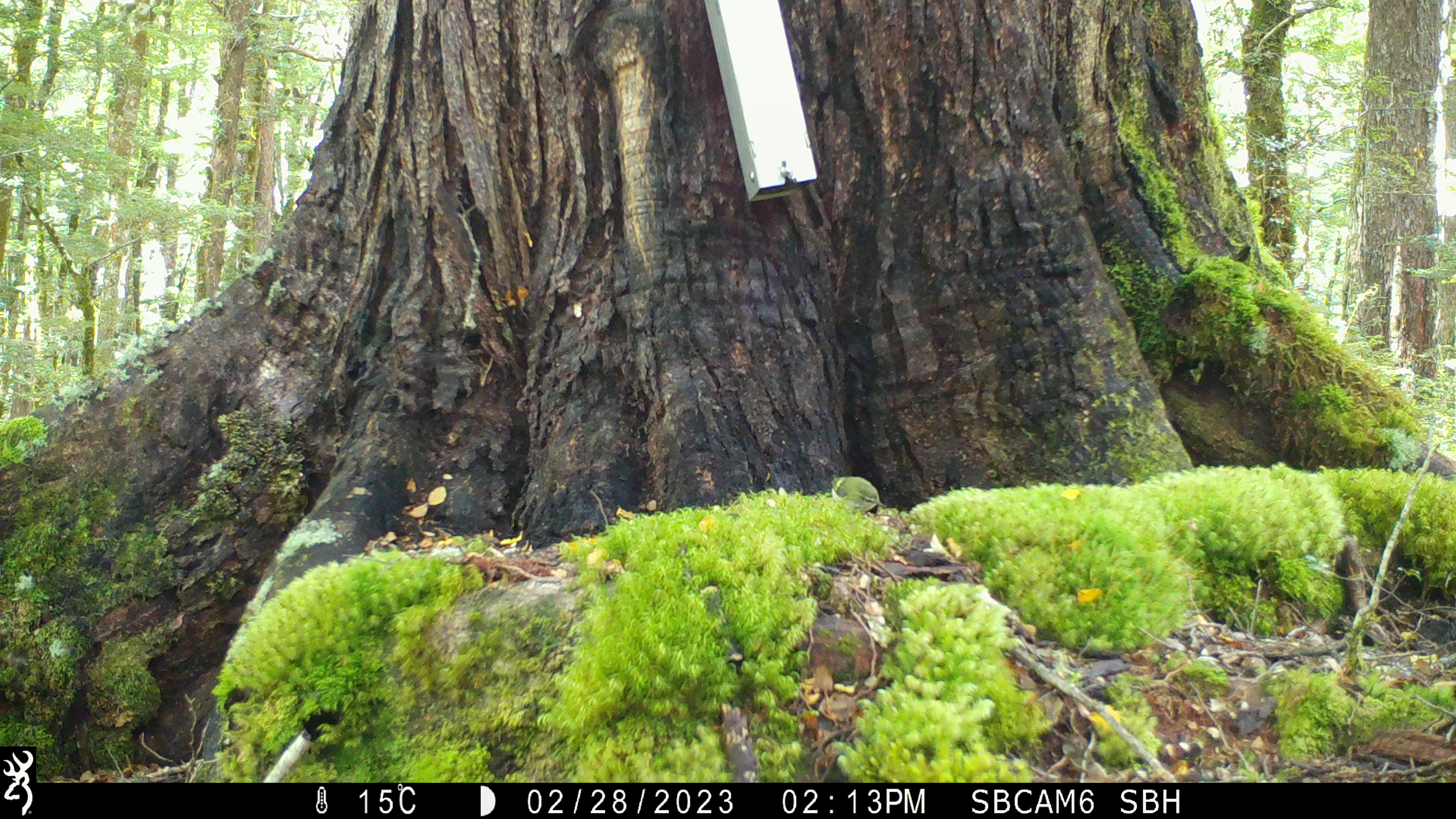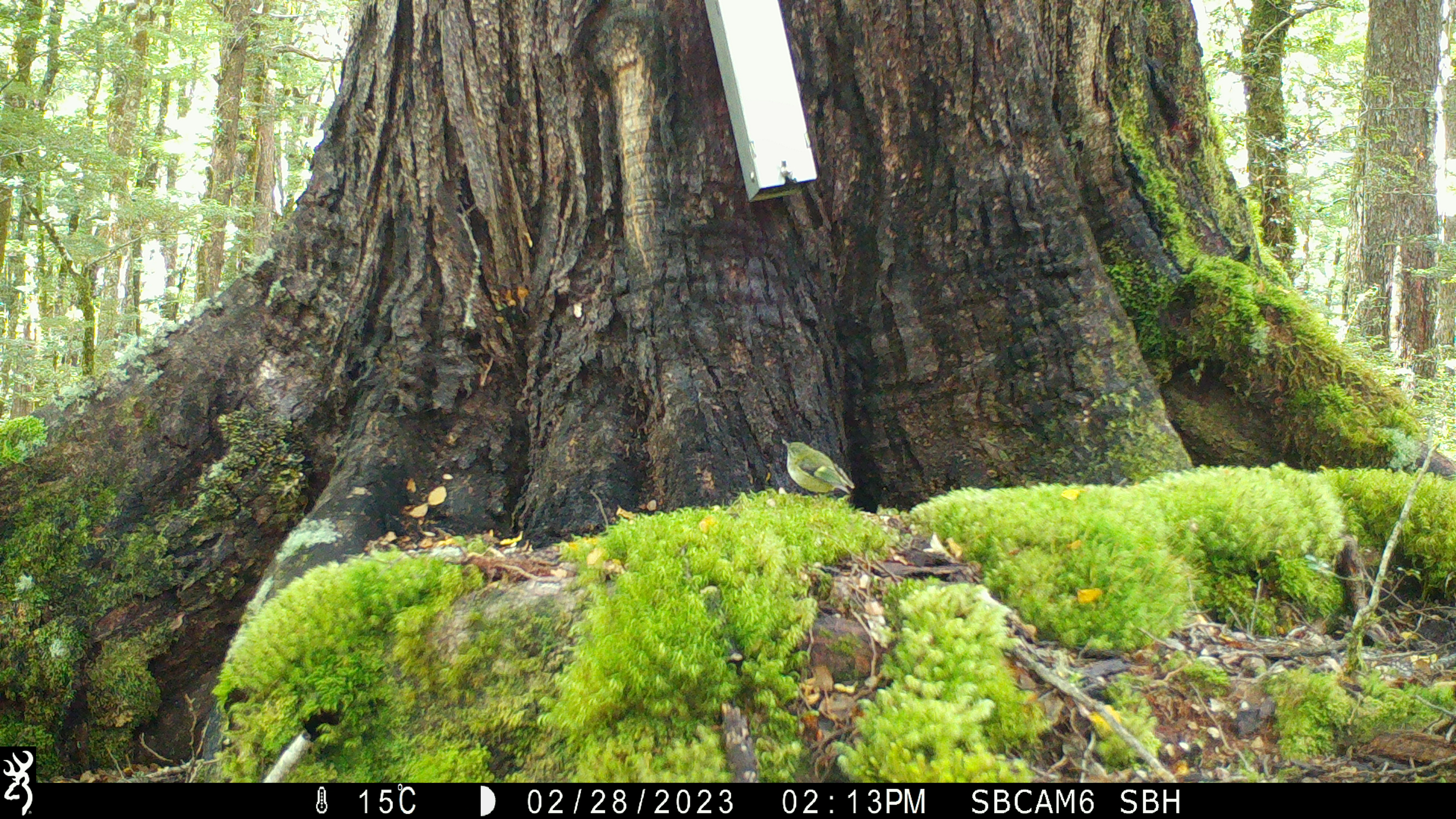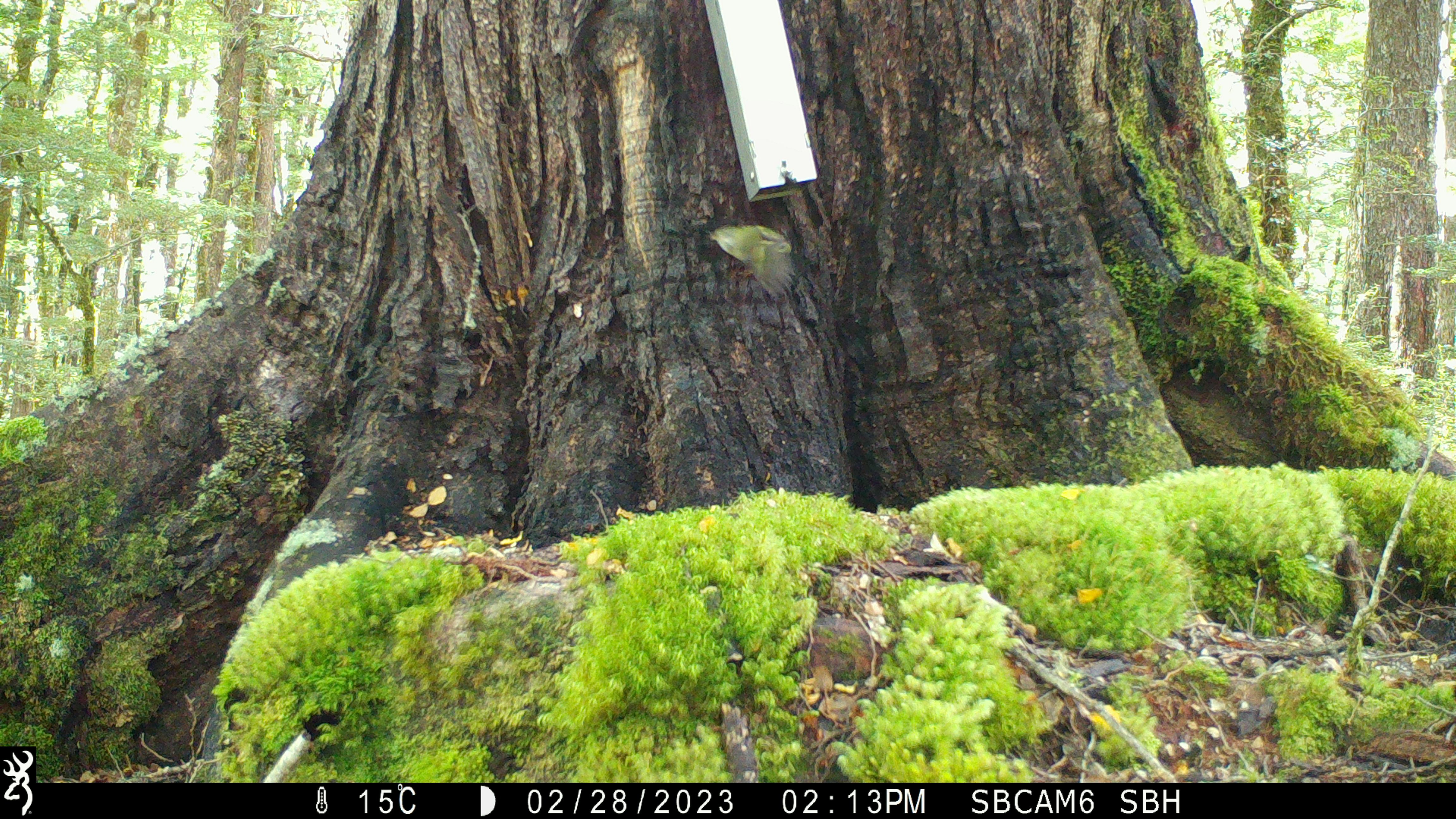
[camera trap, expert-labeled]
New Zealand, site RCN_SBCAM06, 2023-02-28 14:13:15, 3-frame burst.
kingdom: Animalia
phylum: Chordata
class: Aves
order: Passeriformes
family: Acanthisittidae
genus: Acanthisitta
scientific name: Acanthisitta chloris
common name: rifleman